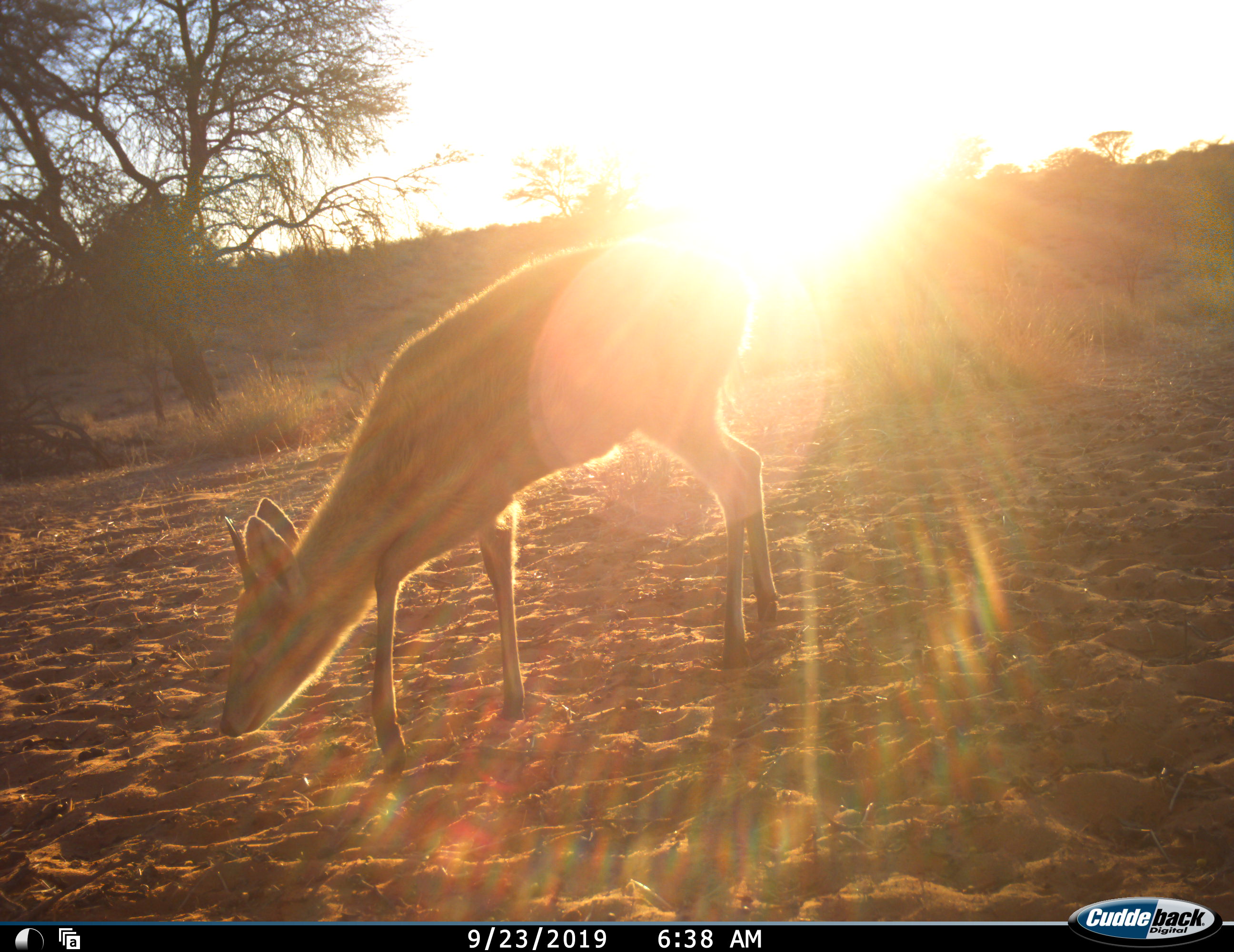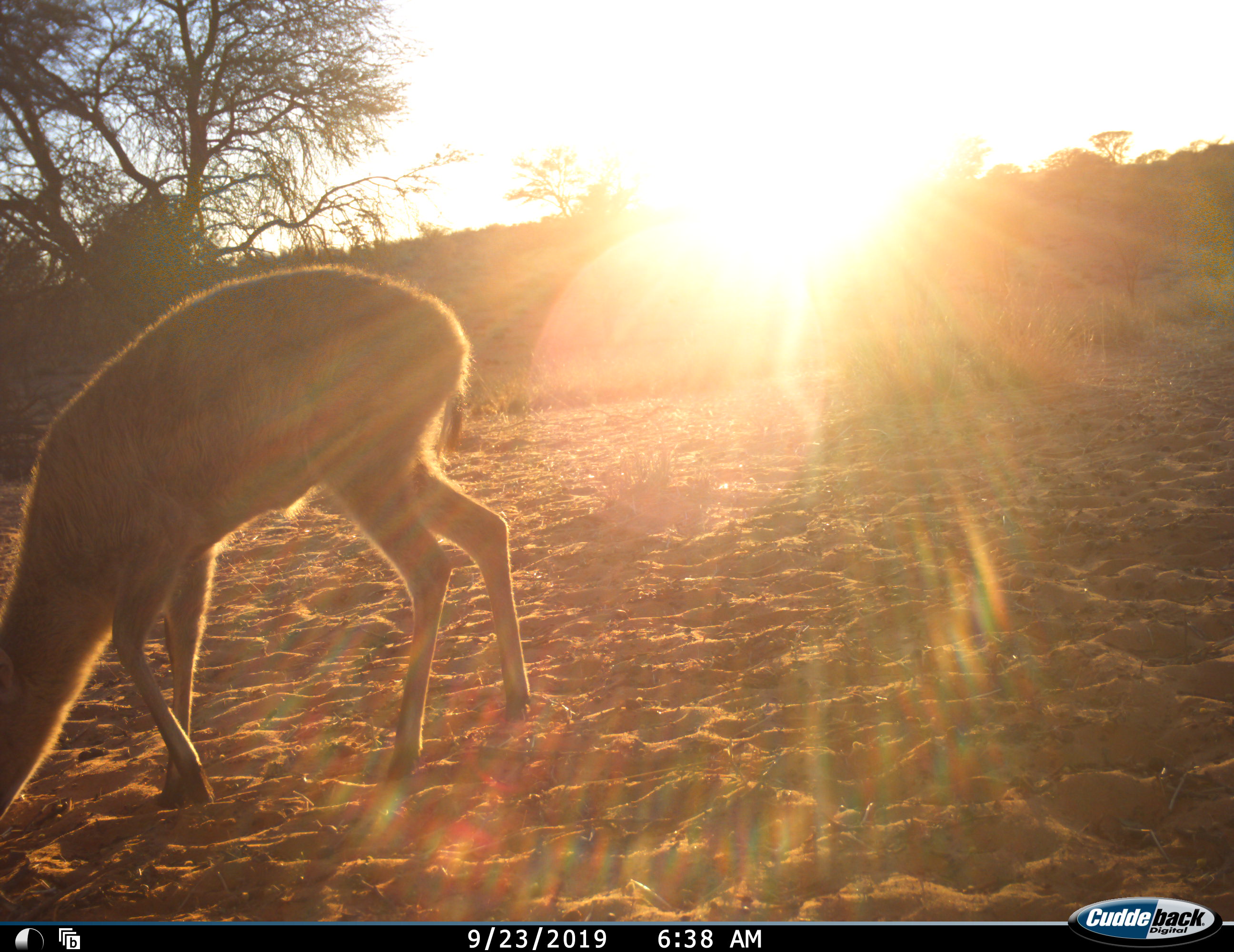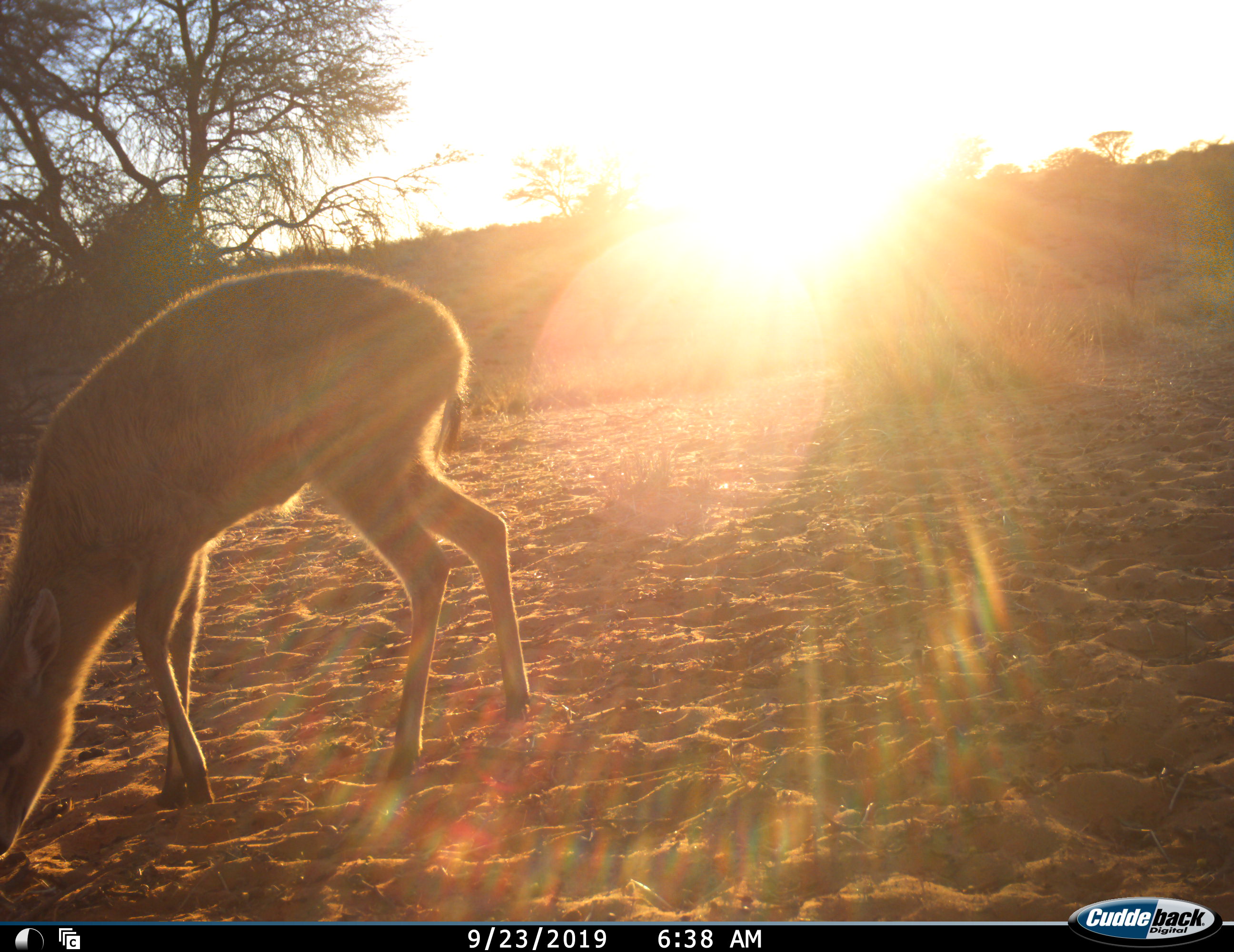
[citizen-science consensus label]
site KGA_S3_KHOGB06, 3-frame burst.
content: unidentified animal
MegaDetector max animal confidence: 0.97